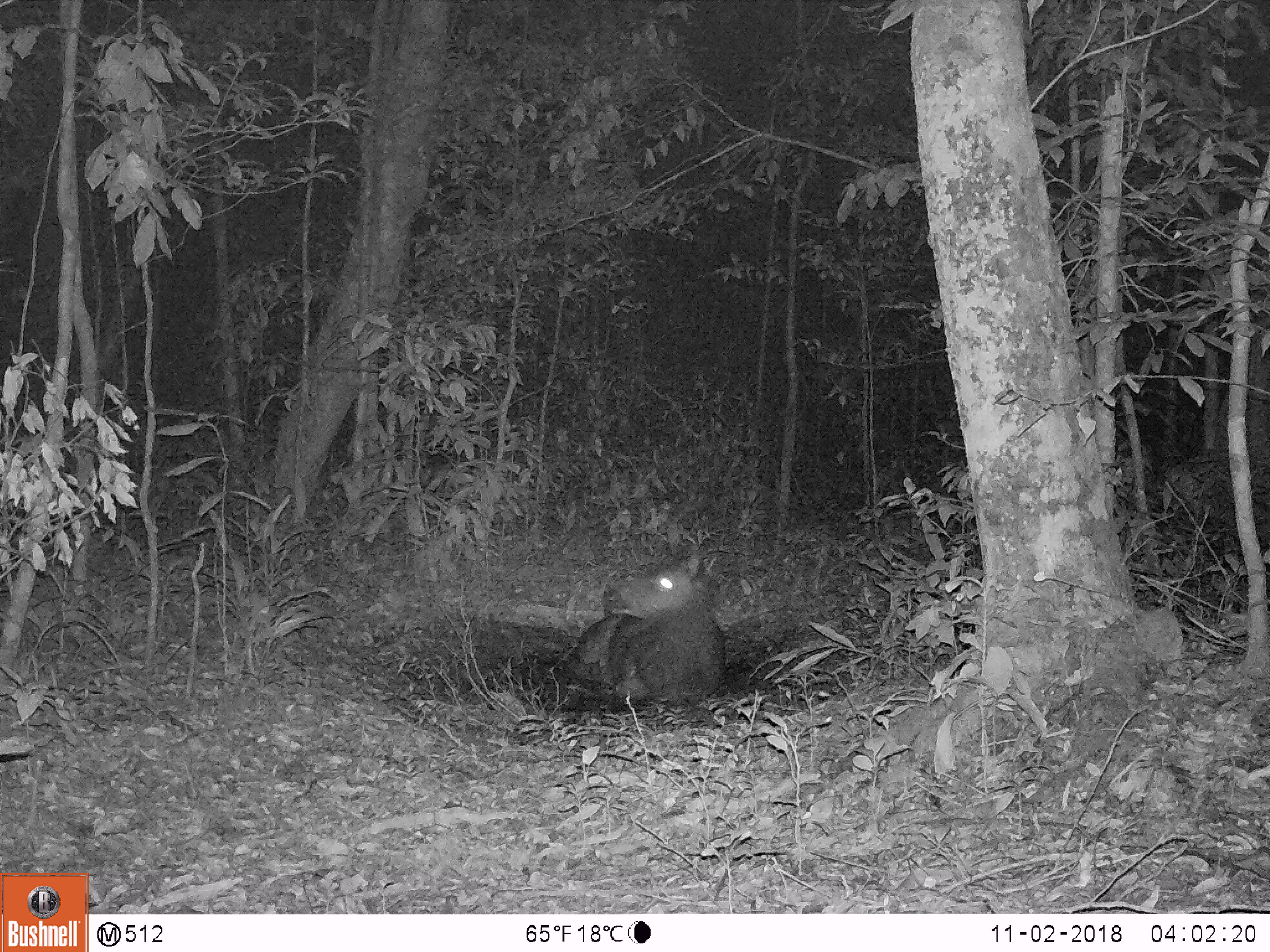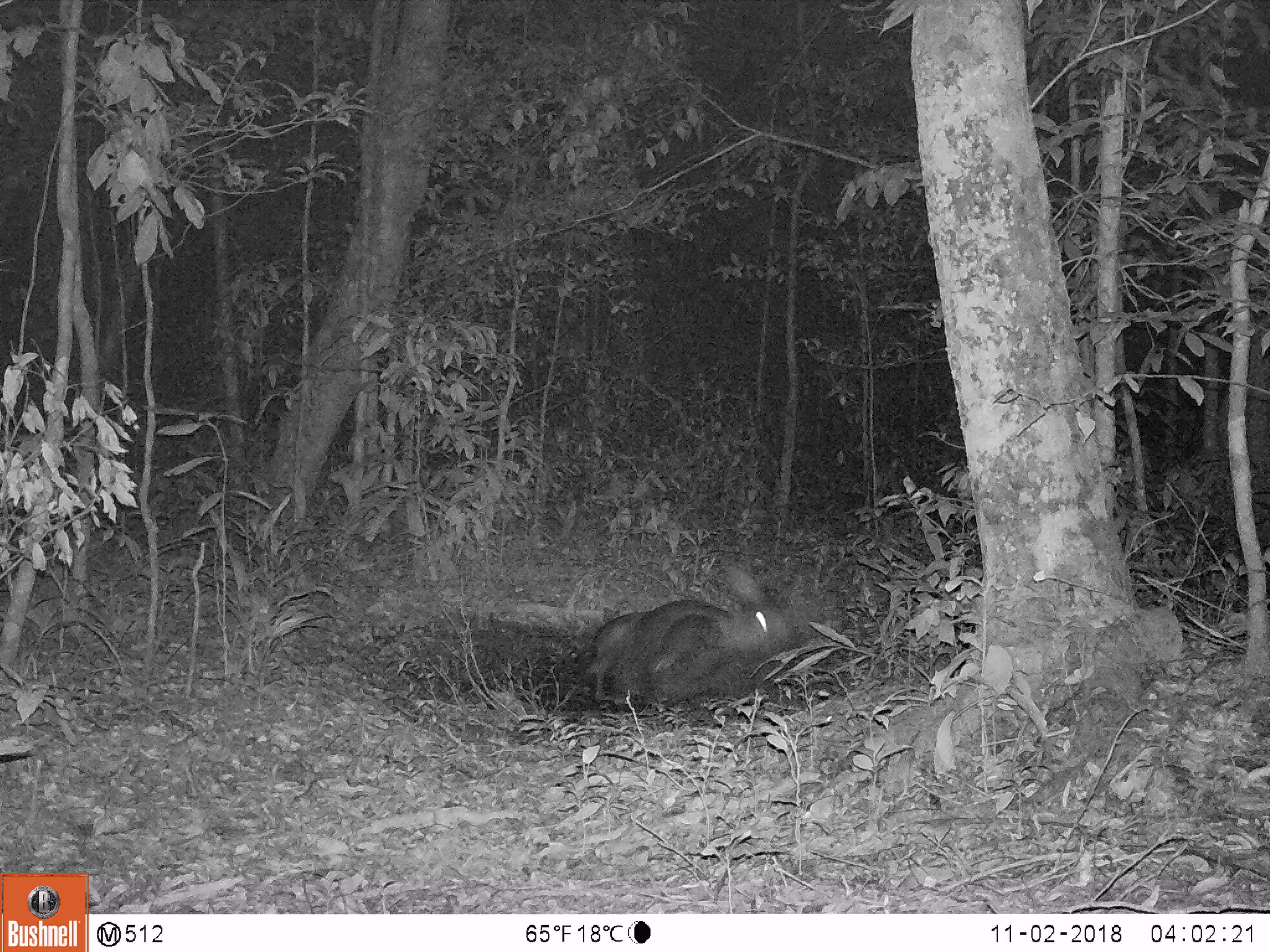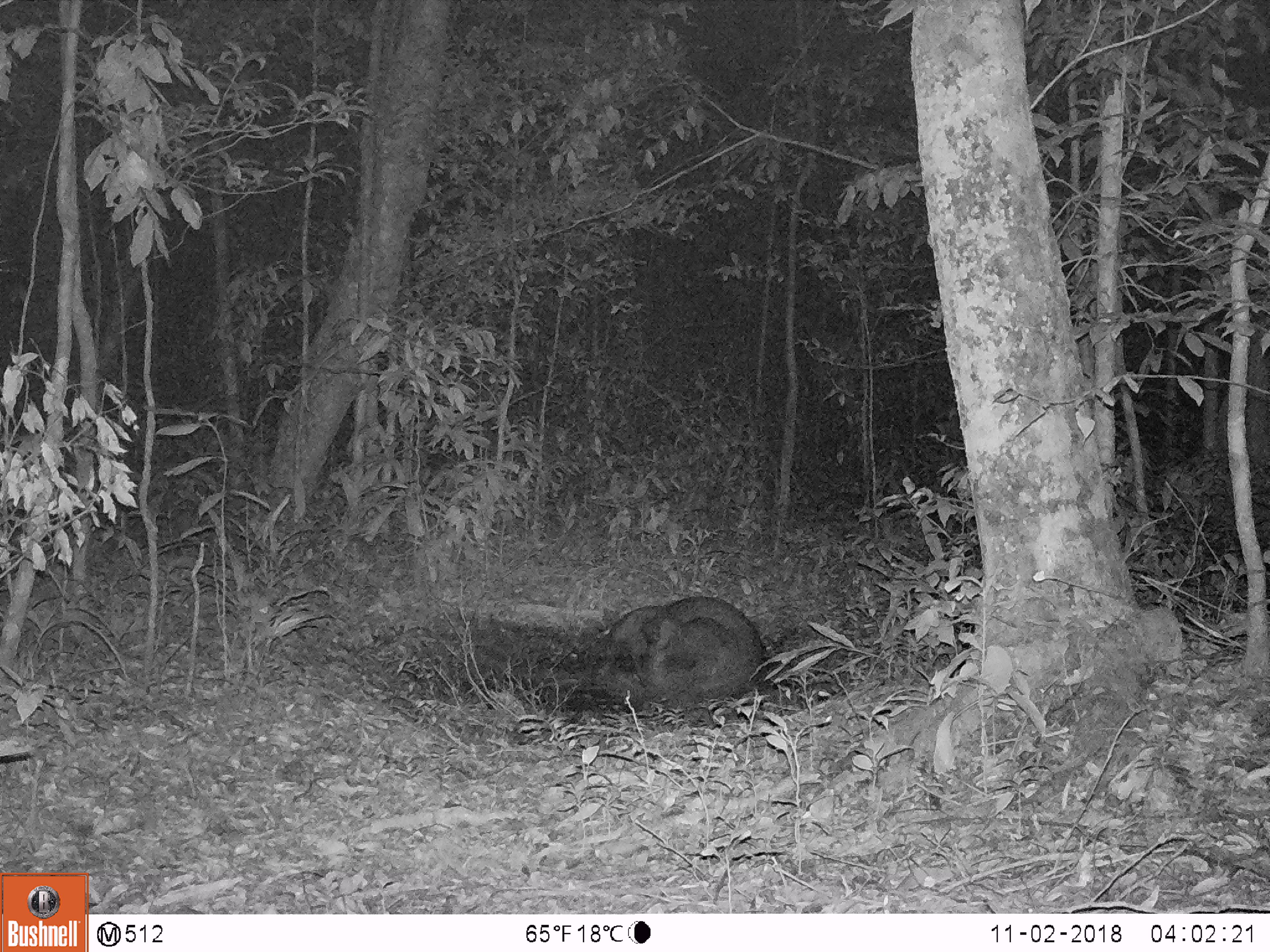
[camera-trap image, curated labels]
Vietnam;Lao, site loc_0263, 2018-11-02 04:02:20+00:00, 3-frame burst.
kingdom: Animalia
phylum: Chordata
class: Mammalia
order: Artiodactyla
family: Cervidae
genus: Rusa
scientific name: Rusa unicolor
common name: sambar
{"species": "sambar (Rusa unicolor)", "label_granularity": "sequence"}